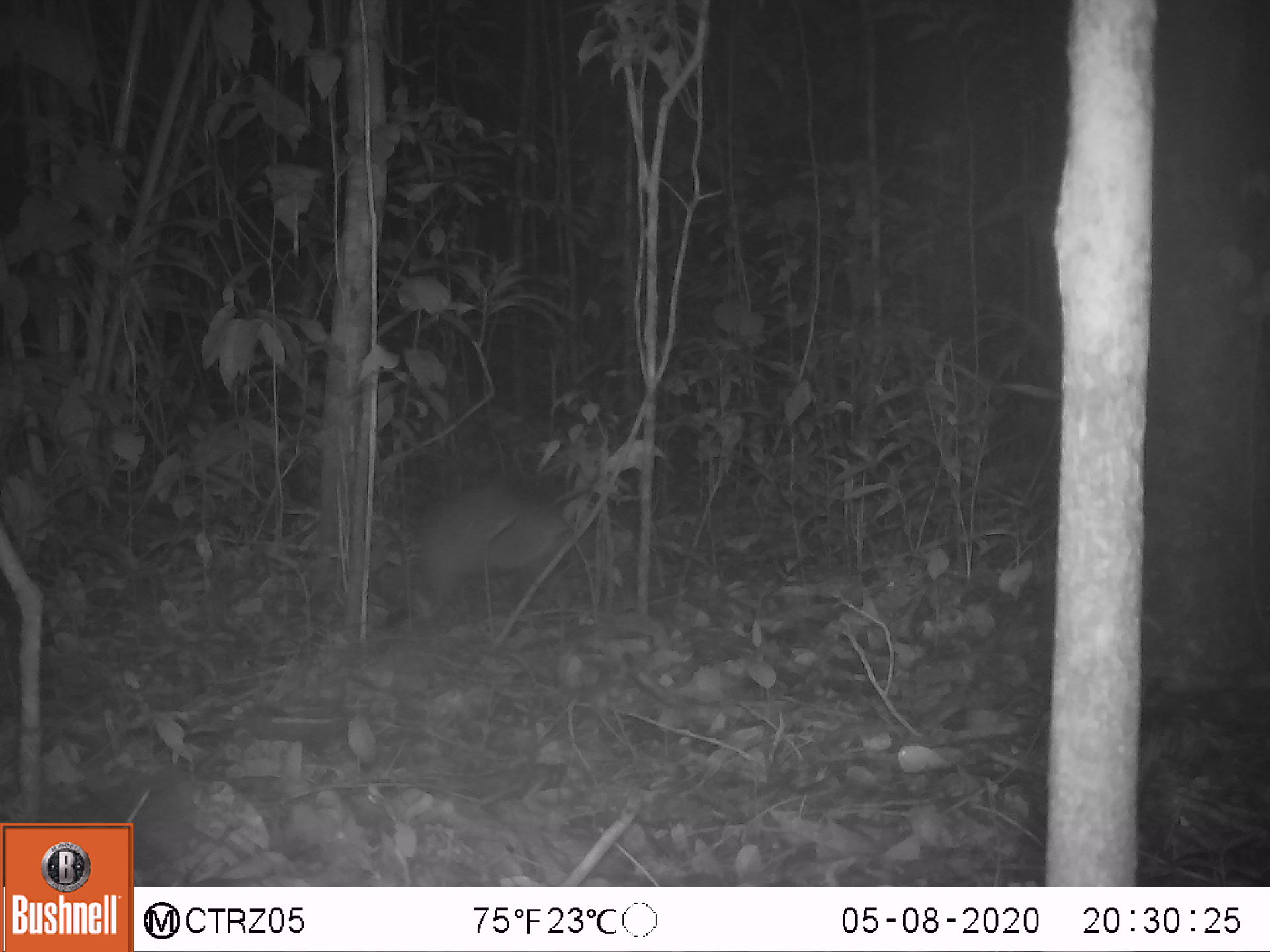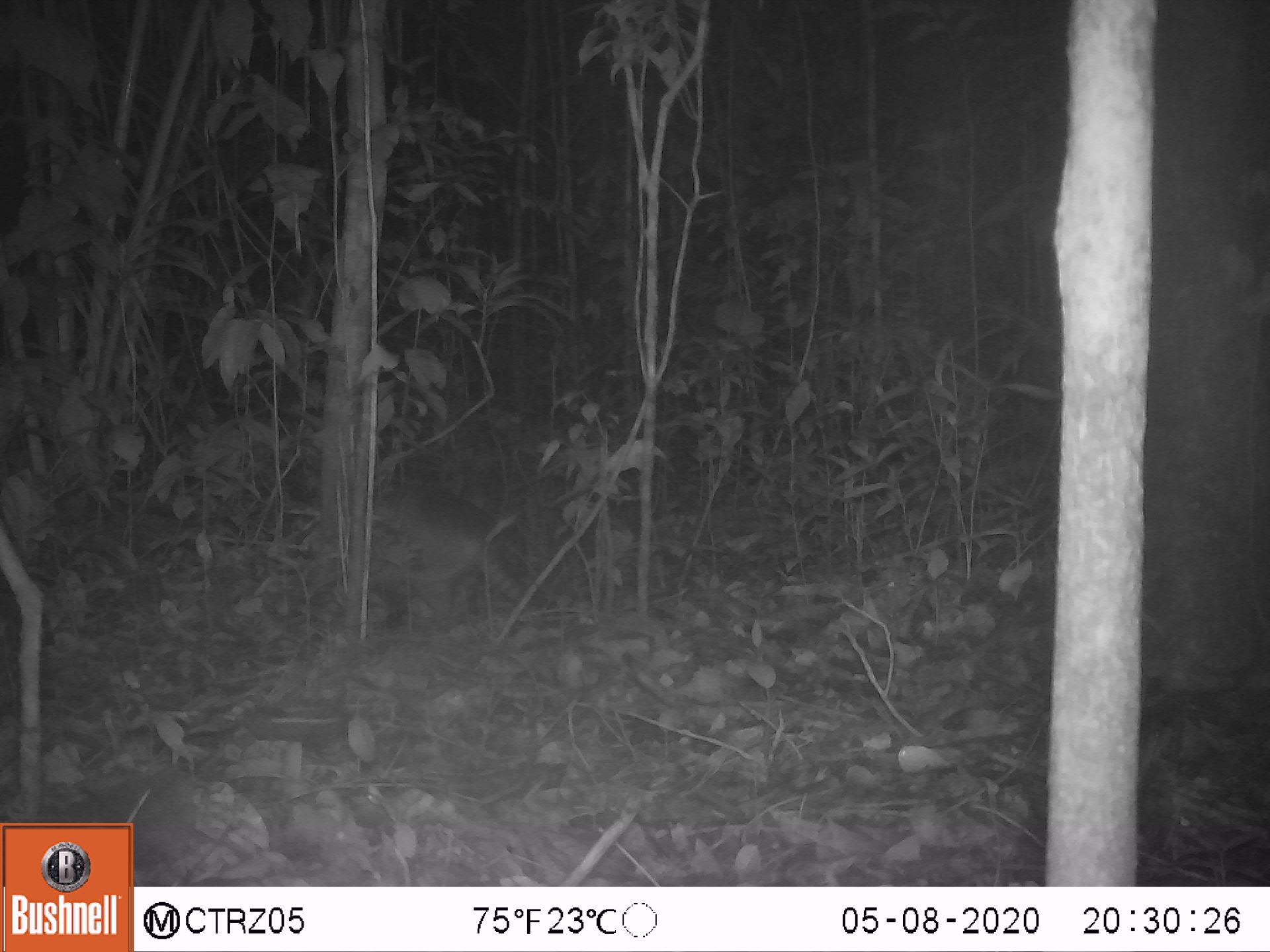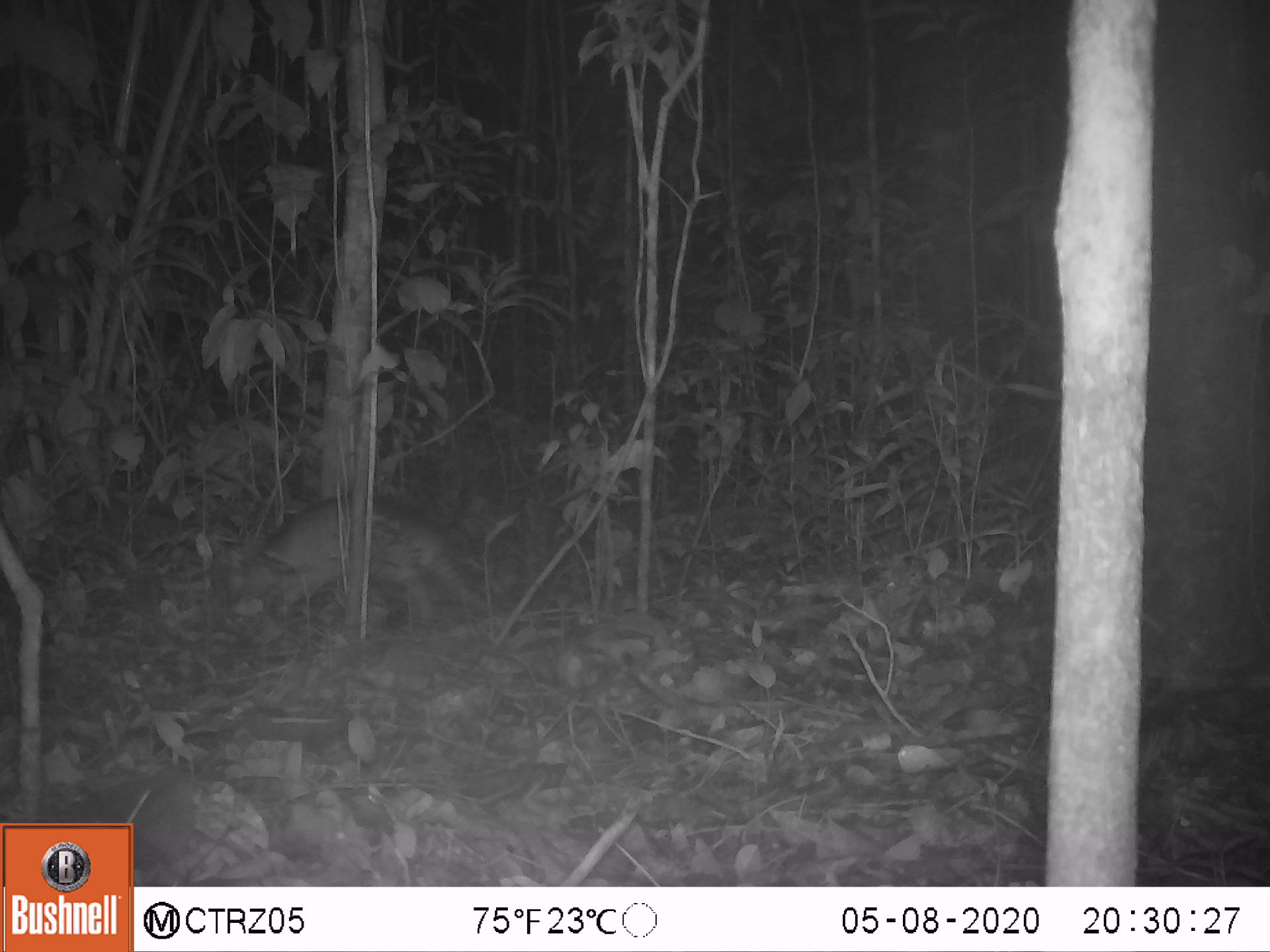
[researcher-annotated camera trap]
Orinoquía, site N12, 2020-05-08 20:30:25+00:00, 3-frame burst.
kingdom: Animalia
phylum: Chordata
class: Mammalia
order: Cingulata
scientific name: Cingulata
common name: armadillo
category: unknown armadillo